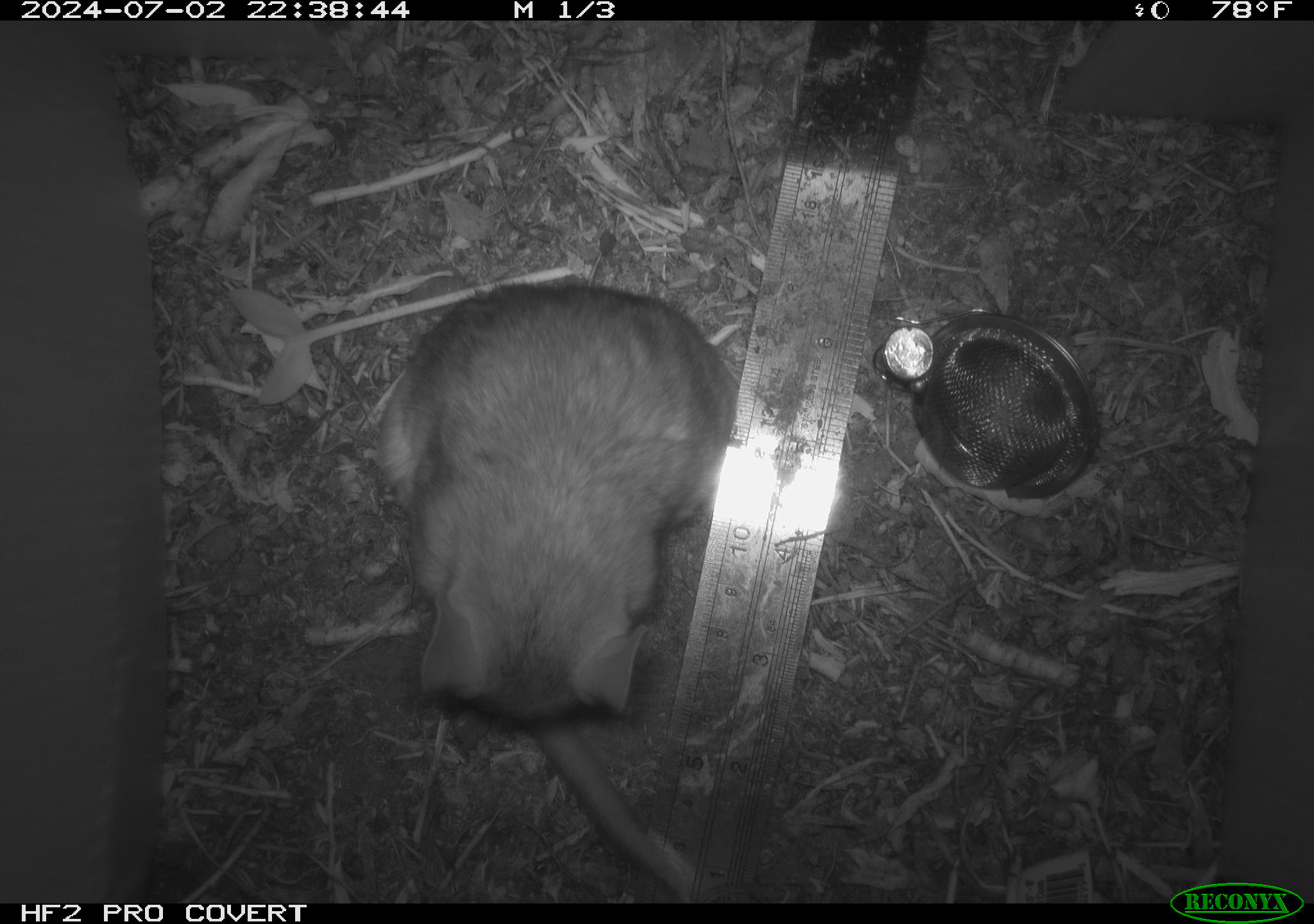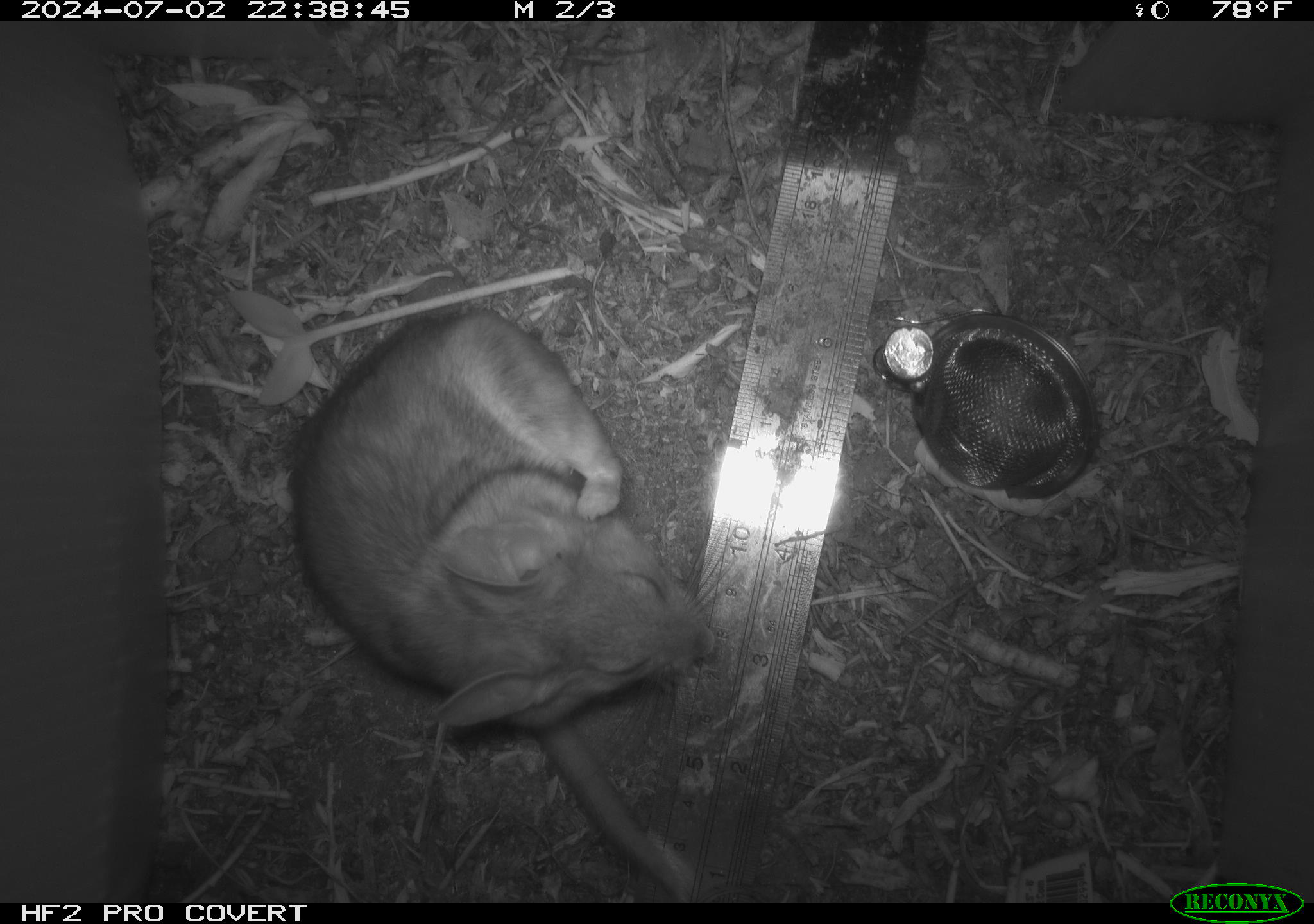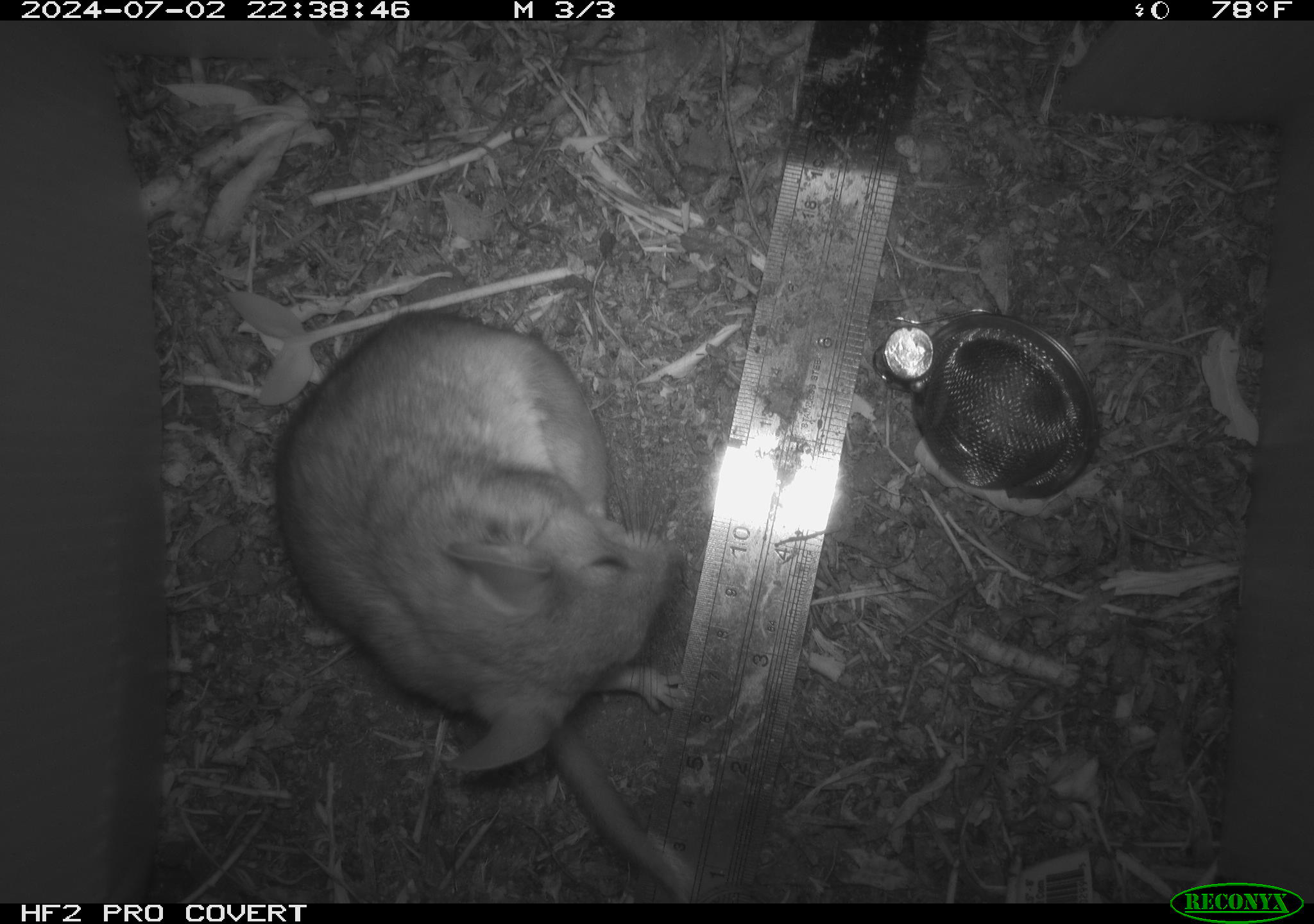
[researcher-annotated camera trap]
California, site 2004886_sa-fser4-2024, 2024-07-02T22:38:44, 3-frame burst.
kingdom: Animalia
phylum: Chordata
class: Mammalia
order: Rodentia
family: Sciuridae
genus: Neotamias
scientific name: Neotamias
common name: western chipmunks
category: neotamias species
Neotamias species (western chipmunks) (Neotamias).